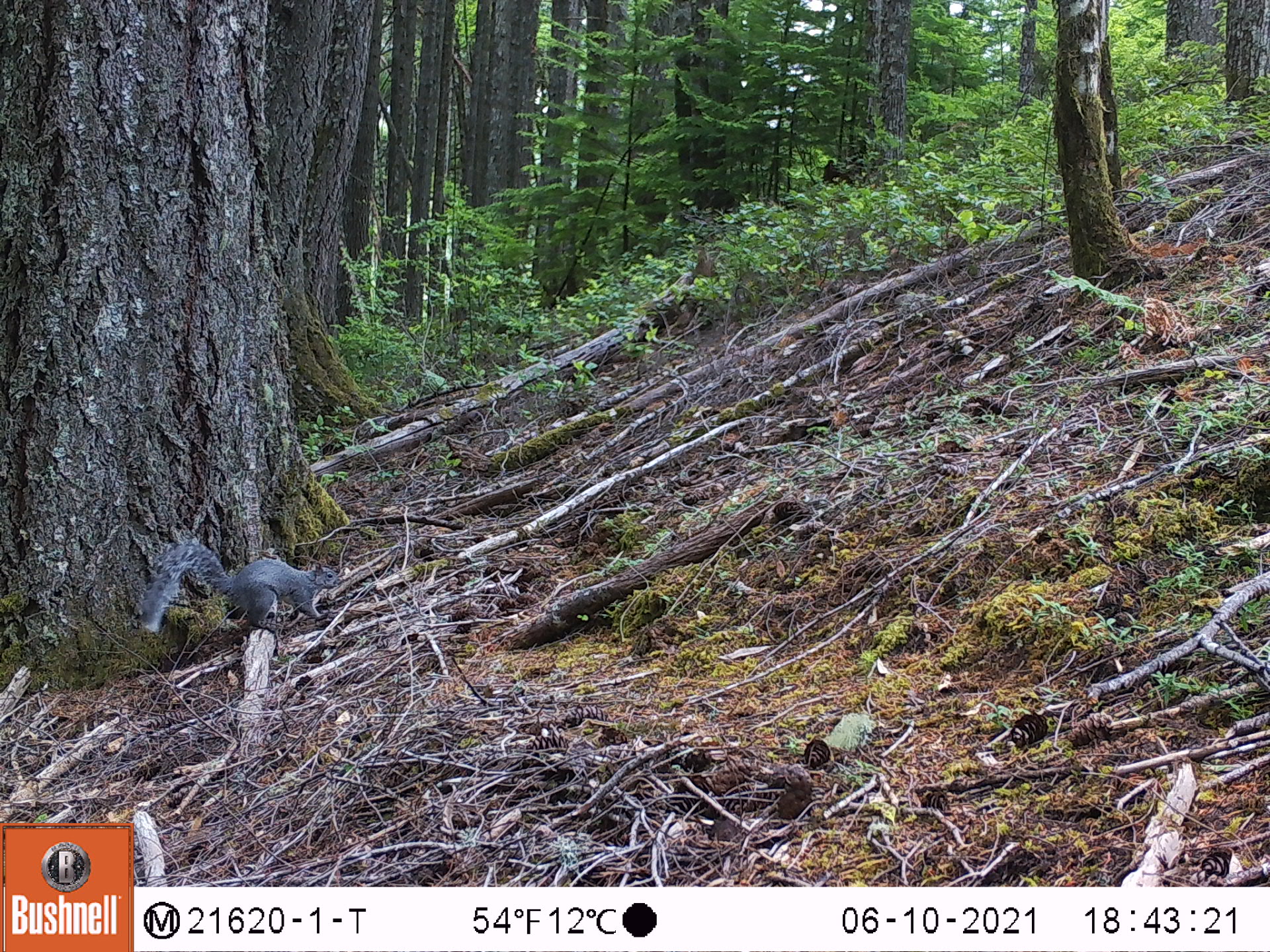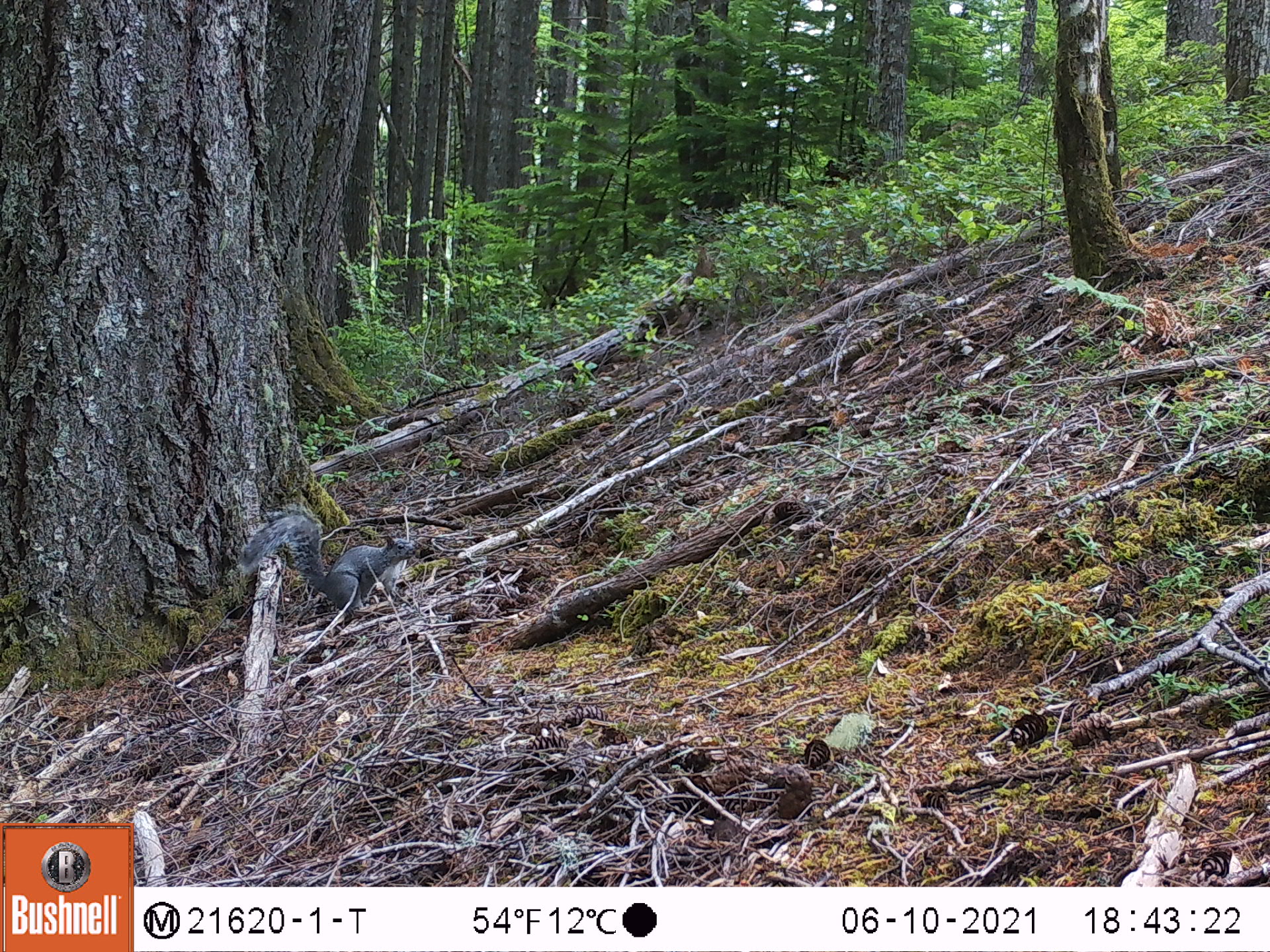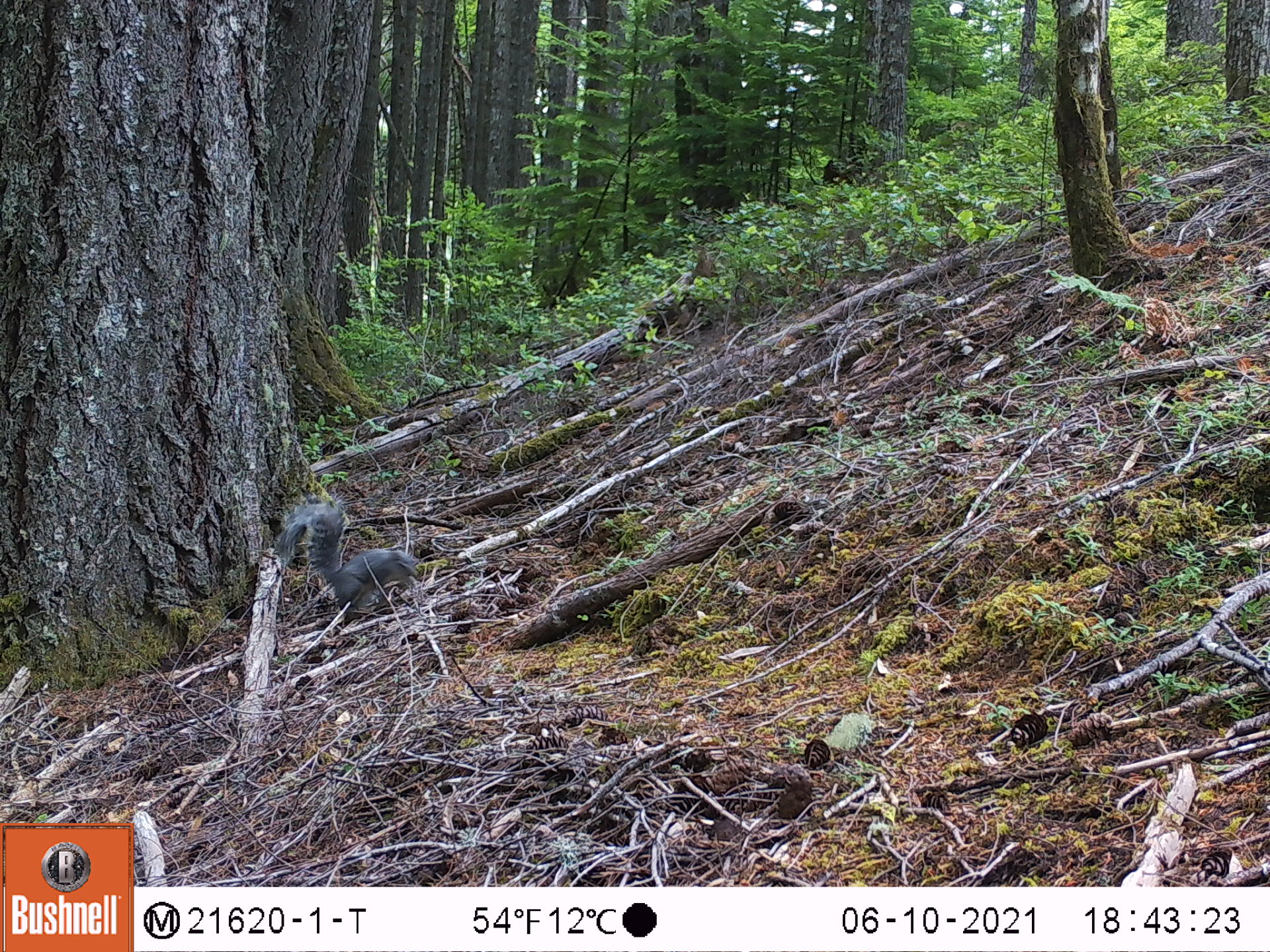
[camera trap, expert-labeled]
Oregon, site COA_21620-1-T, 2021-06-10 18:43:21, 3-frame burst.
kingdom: Animalia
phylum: Chordata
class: Mammalia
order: Rodentia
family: Sciuridae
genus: Sciurus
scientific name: Sciurus griseus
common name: western gray squirrel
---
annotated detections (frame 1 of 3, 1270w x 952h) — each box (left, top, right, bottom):
western gray squirrel: (127, 521, 346, 645)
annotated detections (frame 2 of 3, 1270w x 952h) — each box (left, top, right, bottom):
western gray squirrel: (229, 494, 432, 629)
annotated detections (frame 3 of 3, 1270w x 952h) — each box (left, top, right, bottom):
western gray squirrel: (254, 473, 450, 621)